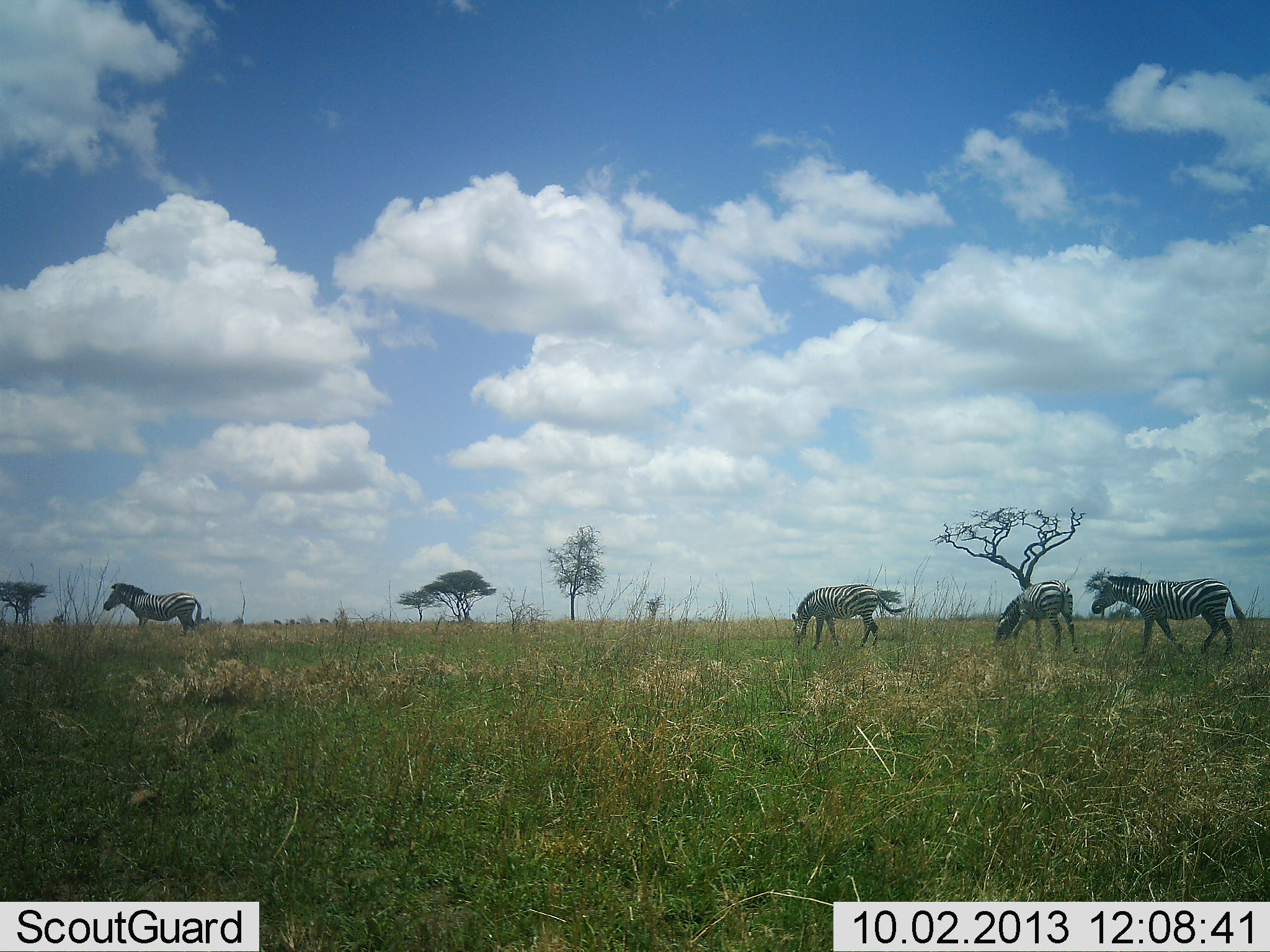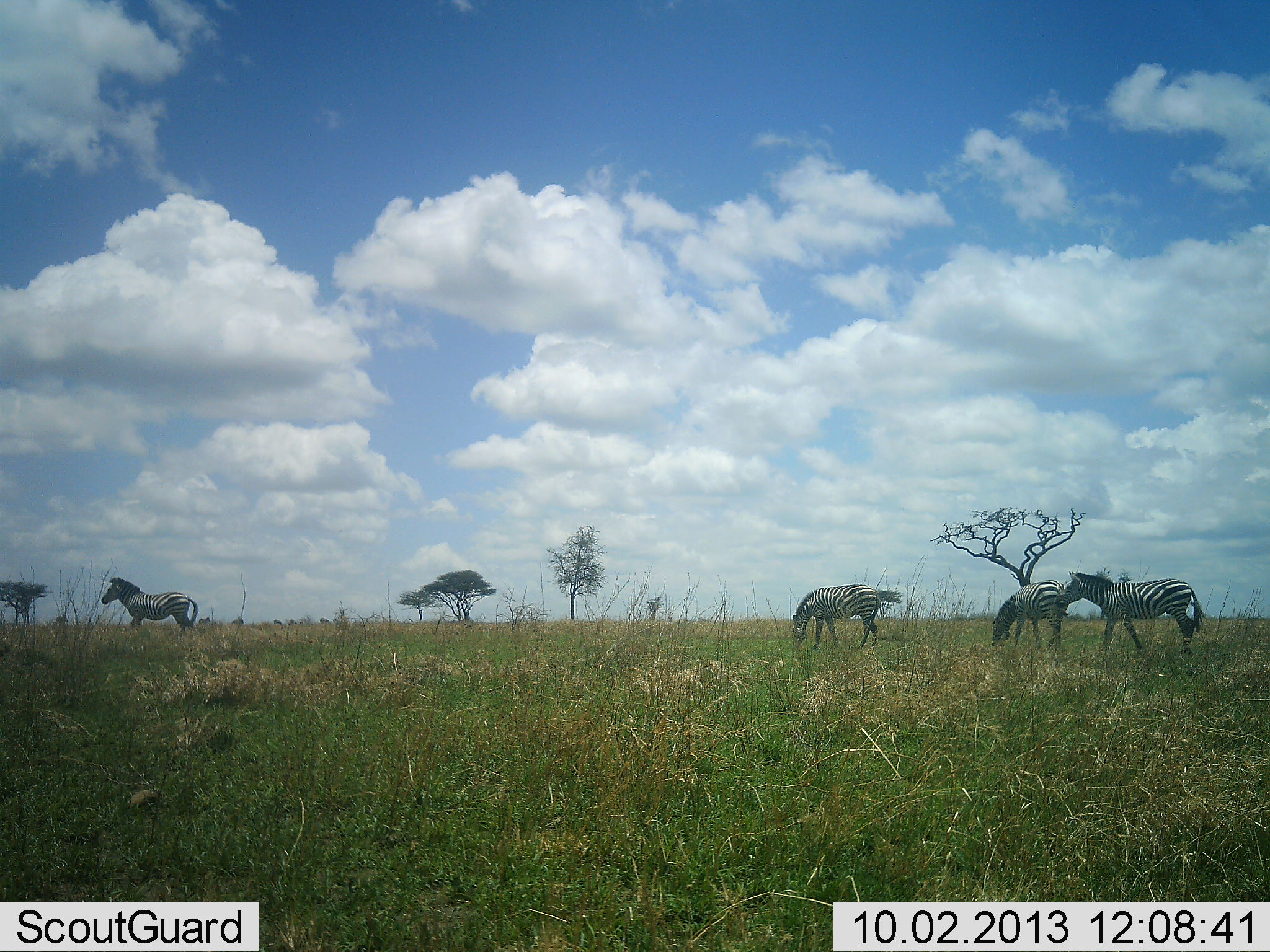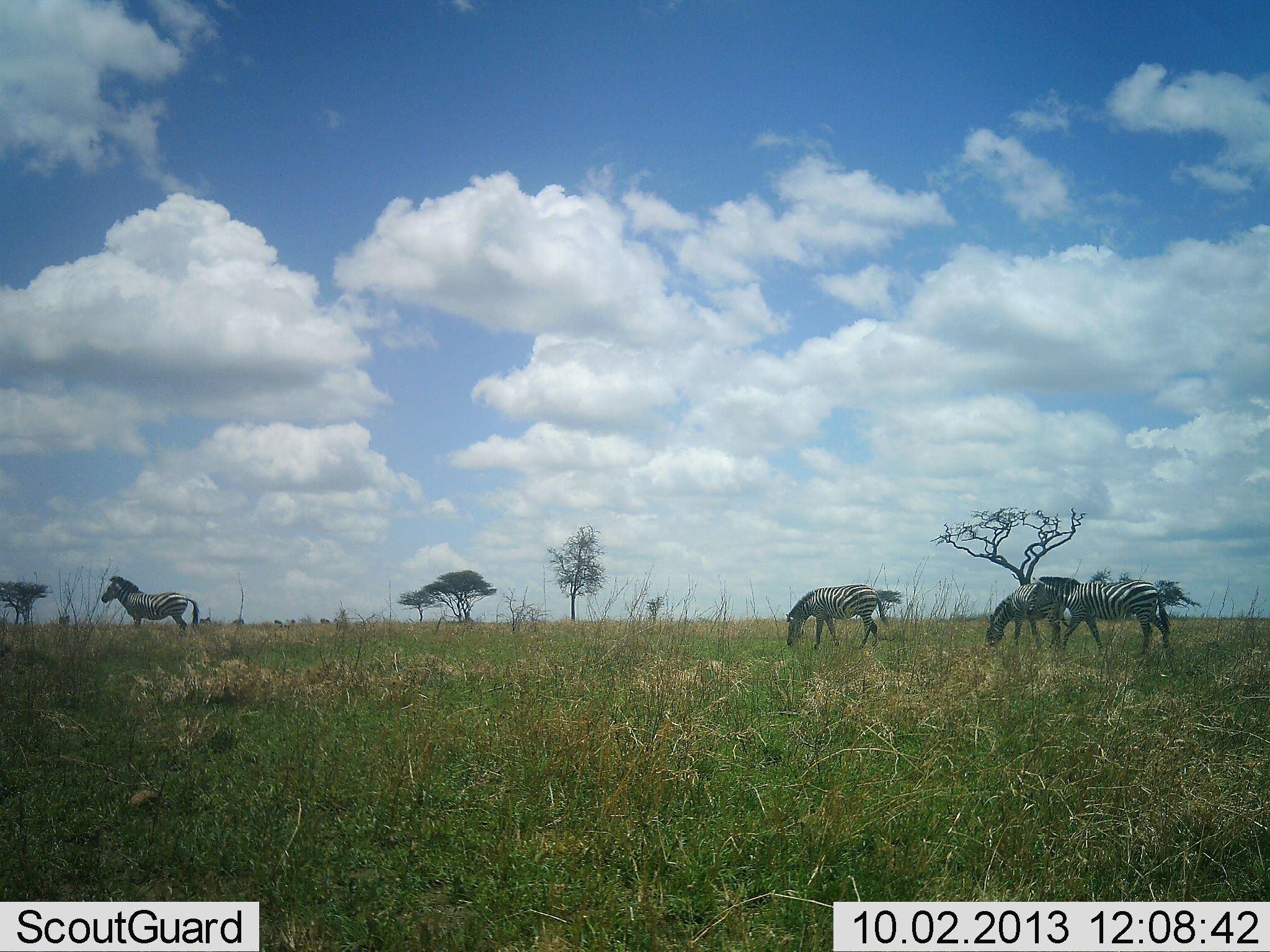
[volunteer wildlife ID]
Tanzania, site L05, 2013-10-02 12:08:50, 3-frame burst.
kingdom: Animalia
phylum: Chordata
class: Mammalia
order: Perissodactyla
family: Equidae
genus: Equus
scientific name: Equus quagga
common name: plains zebra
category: zebra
Zebra (plains zebra) (Equus quagga), count 4. Behavior (volunteer vote fractions): standing 64%, resting 0%, moving 64%, interacting 0%. Young present (vote fraction): 0%. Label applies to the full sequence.